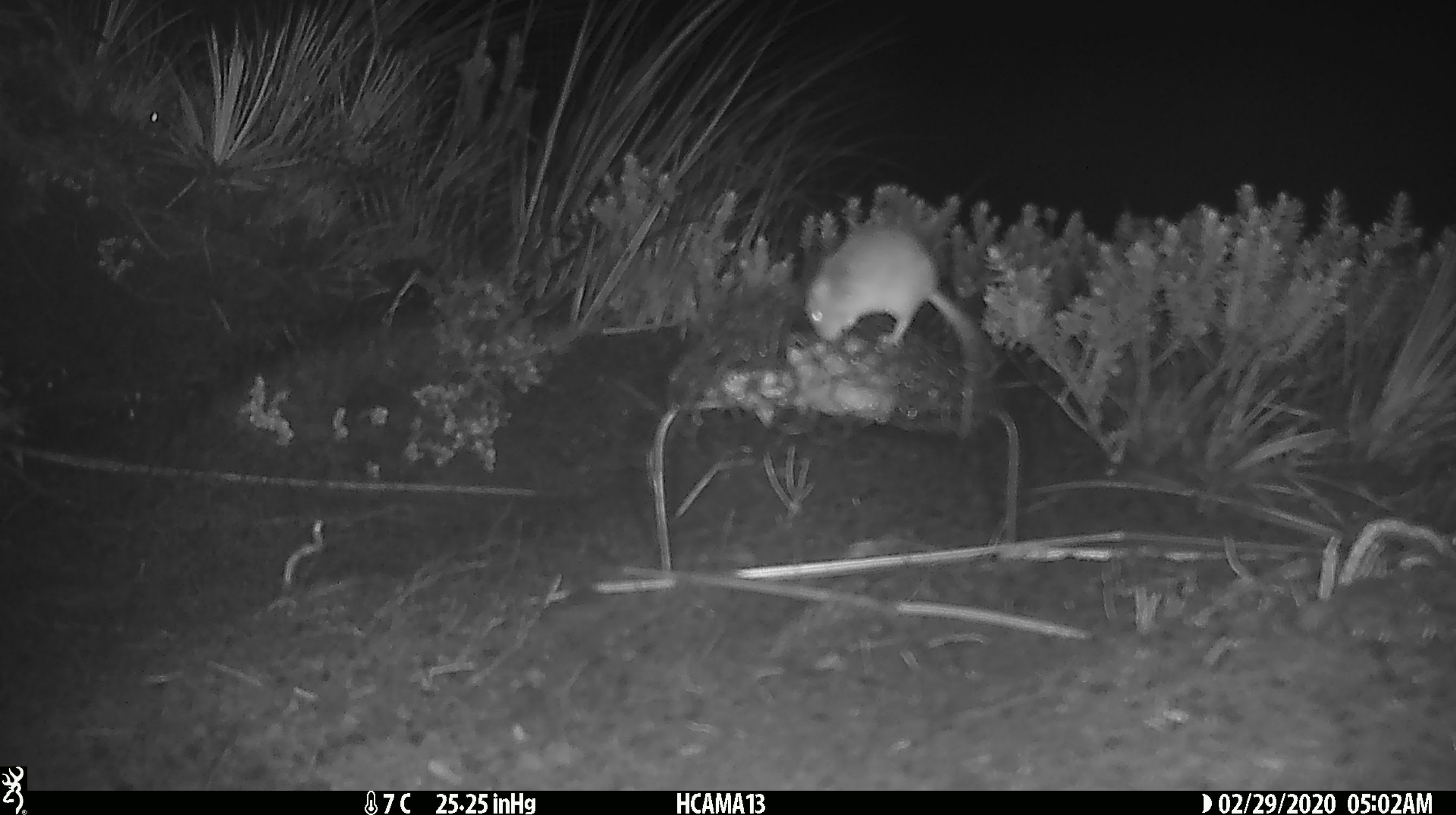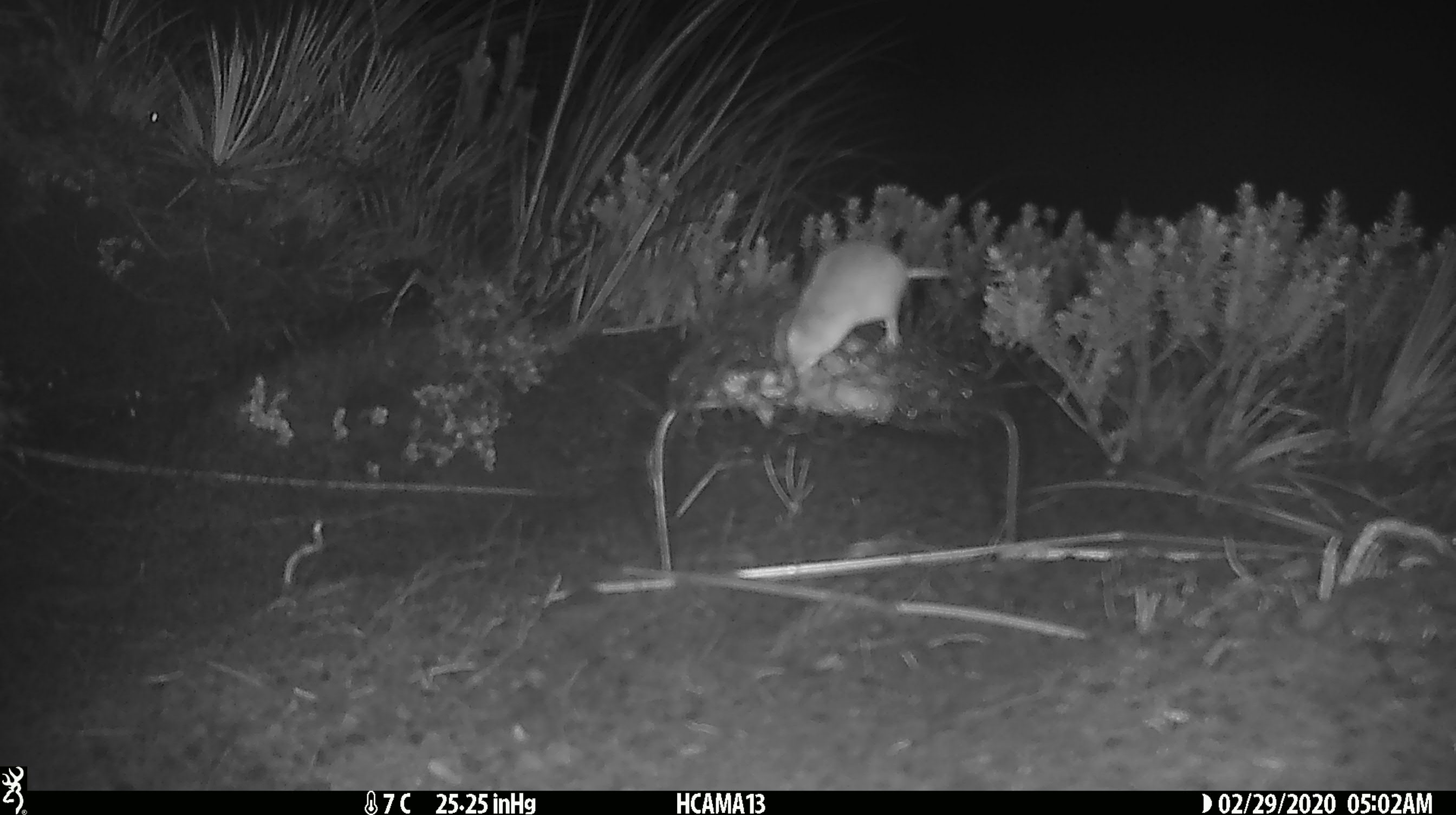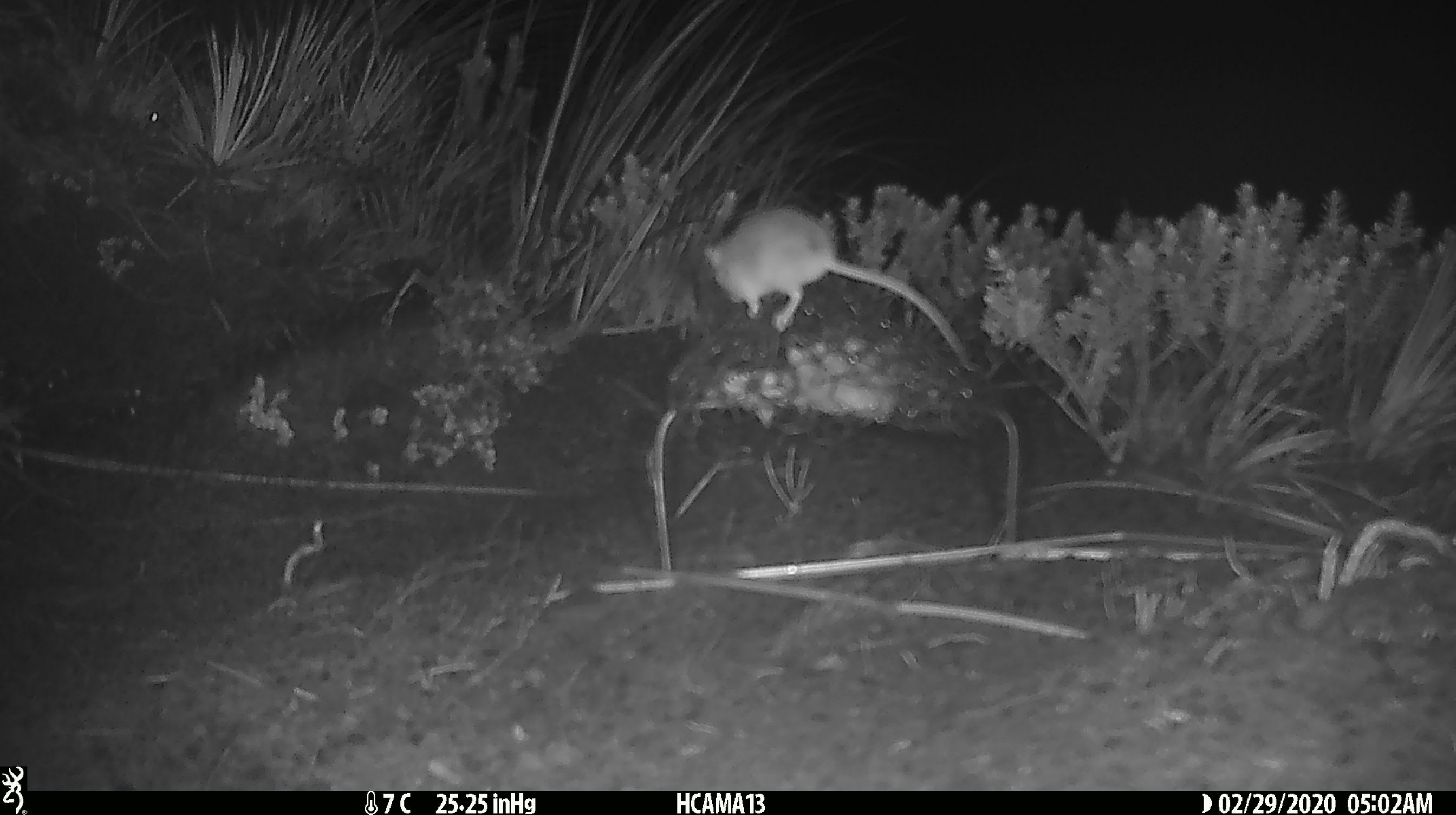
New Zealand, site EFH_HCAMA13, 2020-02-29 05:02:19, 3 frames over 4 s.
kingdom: Animalia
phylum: Chordata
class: Mammalia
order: Rodentia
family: Muridae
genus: Mus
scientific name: Mus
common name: mouse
Mouse (Mus).